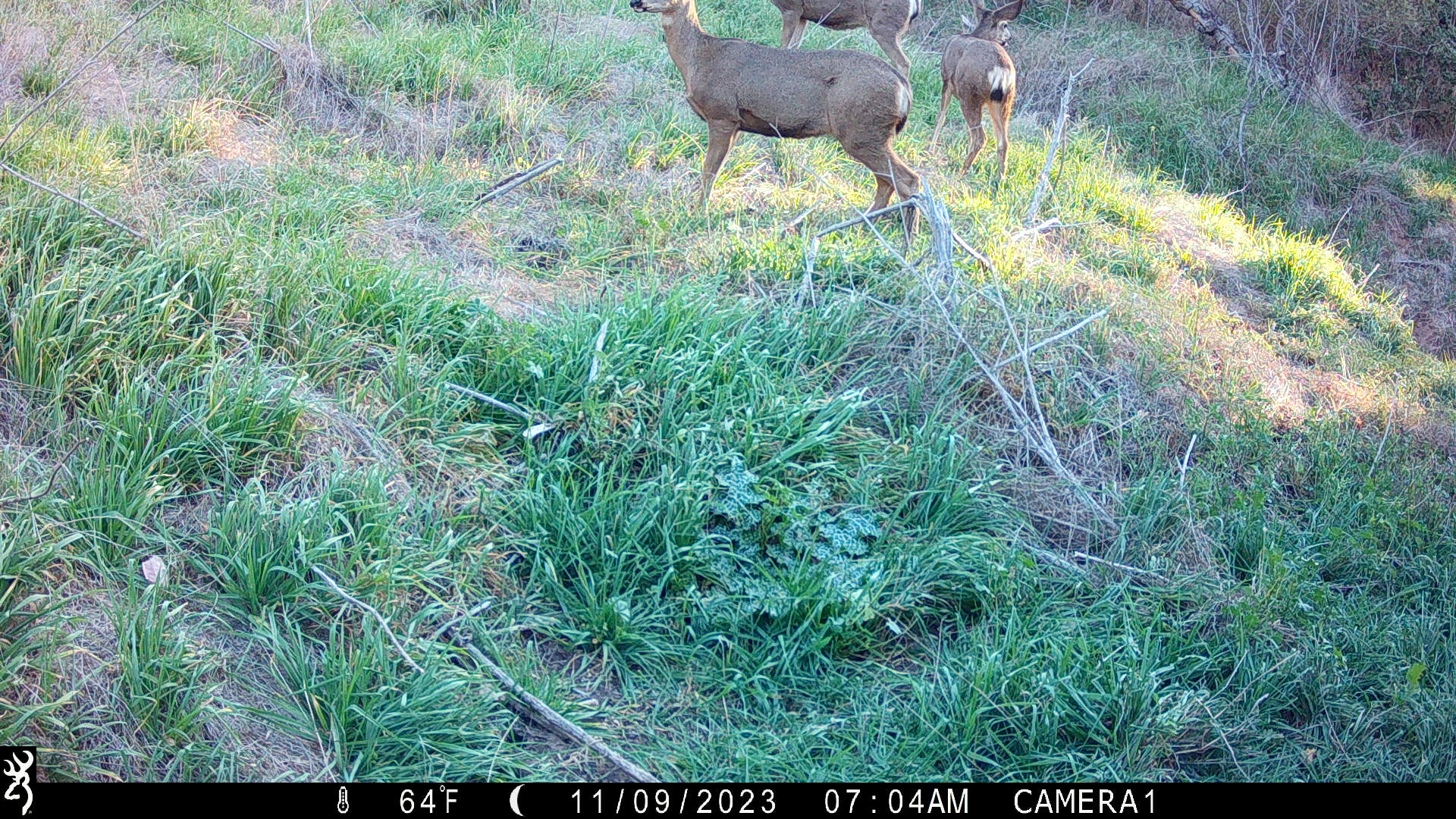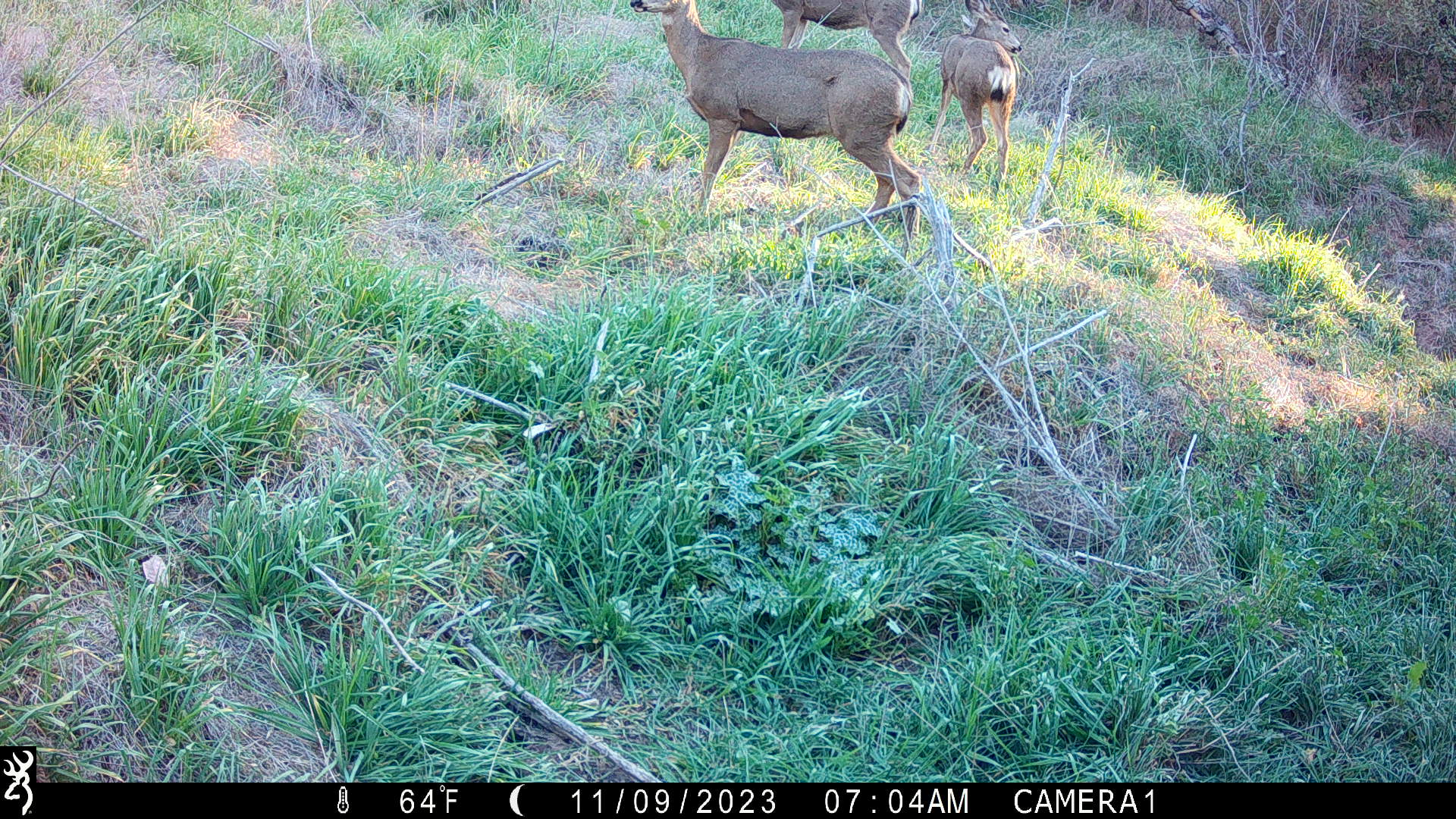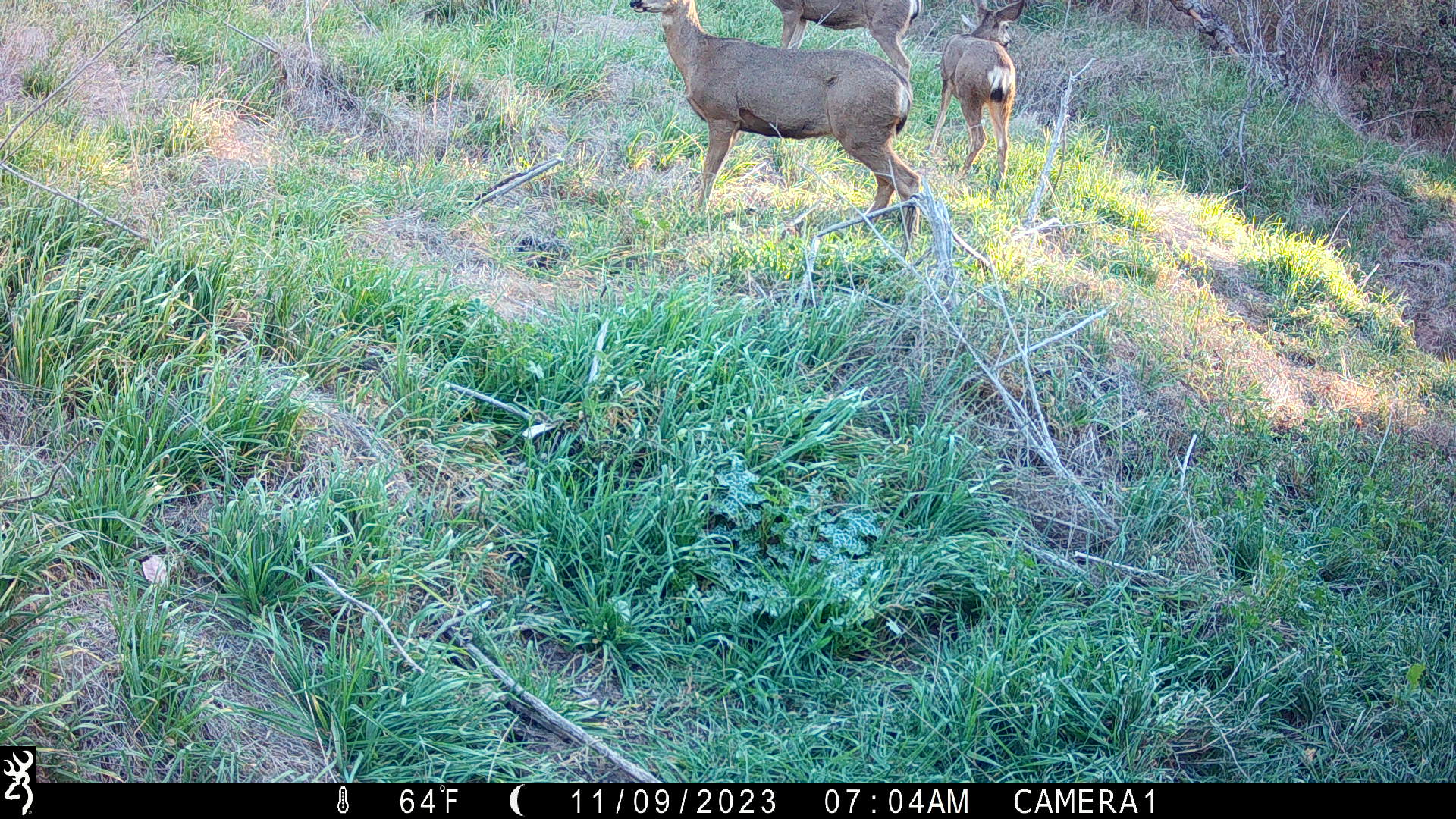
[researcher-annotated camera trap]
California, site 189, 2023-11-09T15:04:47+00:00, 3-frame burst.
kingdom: Animalia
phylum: Chordata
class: Mammalia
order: Artiodactyla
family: Cervidae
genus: Odocoileus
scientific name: Odocoileus hemionus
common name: mule deer